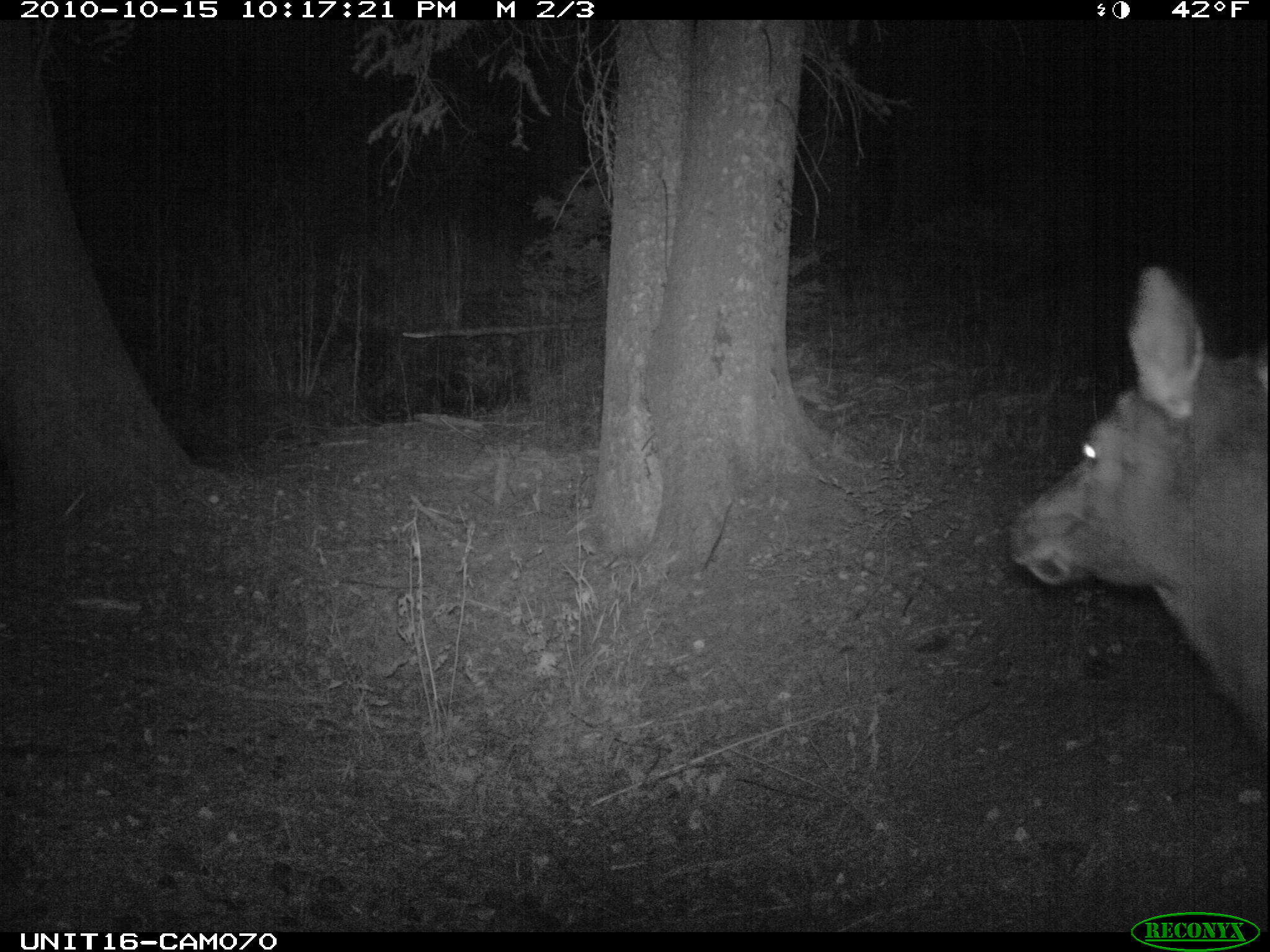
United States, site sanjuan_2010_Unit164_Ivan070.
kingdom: Animalia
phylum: Chordata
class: Mammalia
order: Artiodactyla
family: Cervidae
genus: Cervus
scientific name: Cervus elaphus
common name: red deer